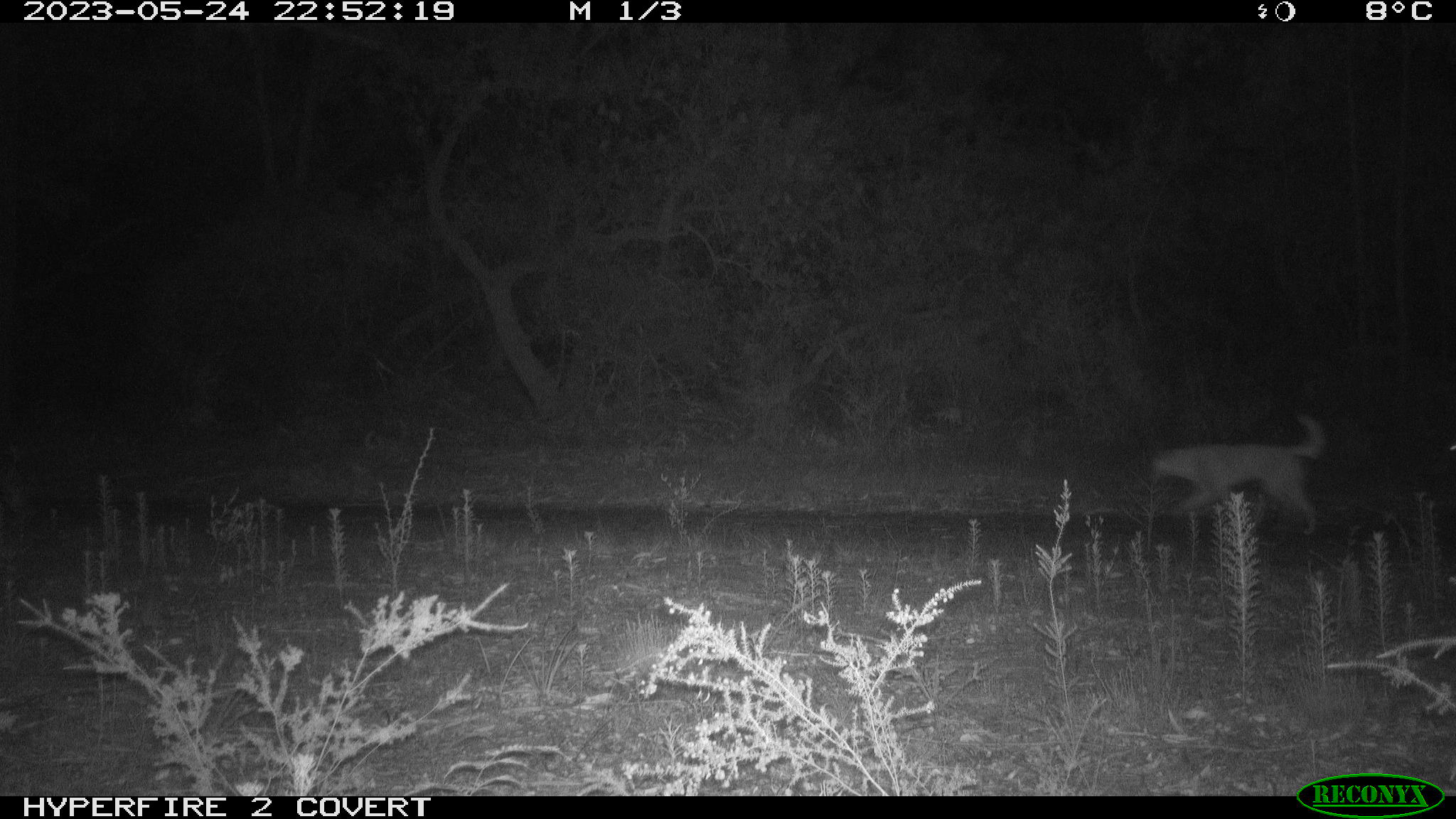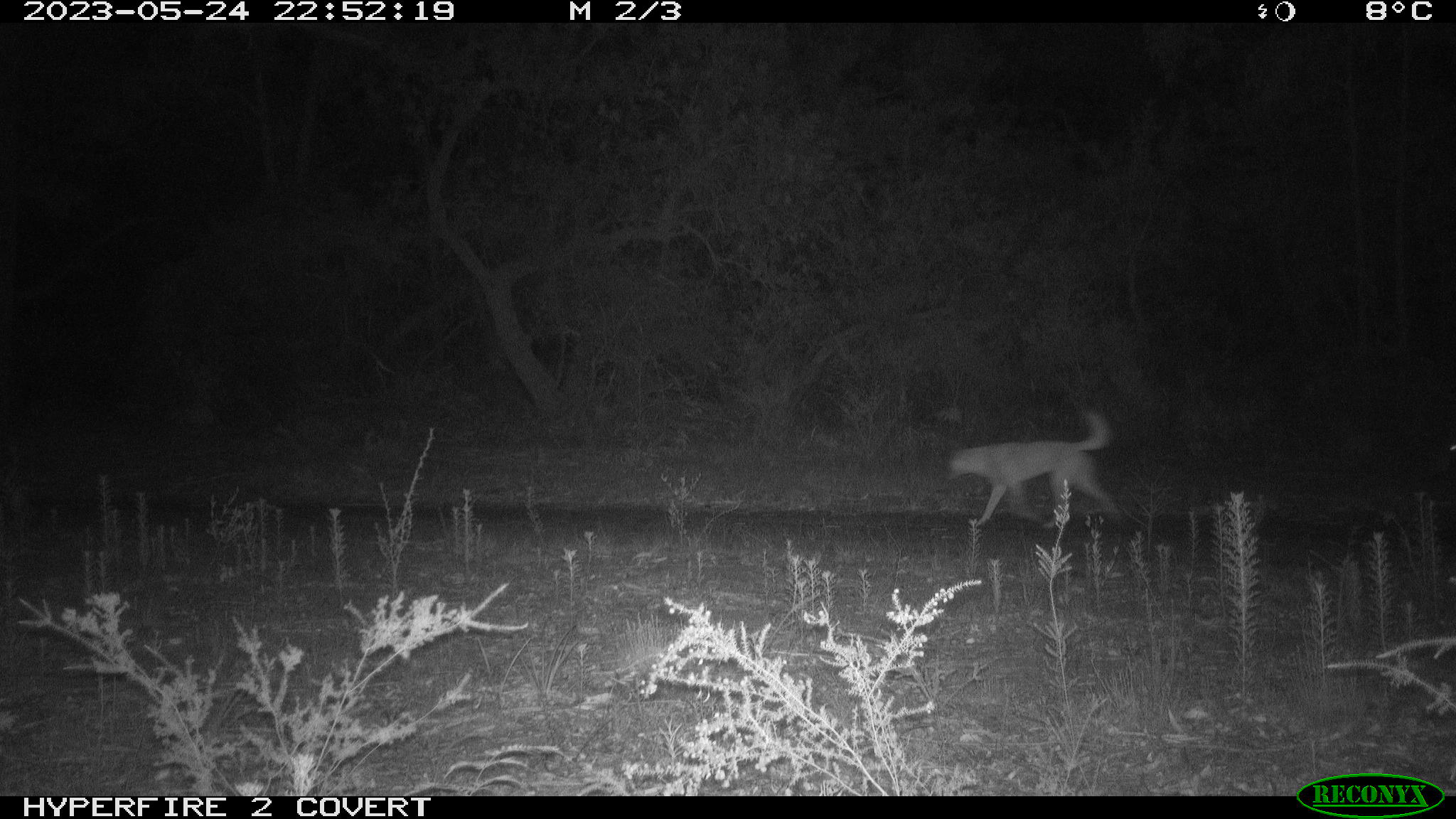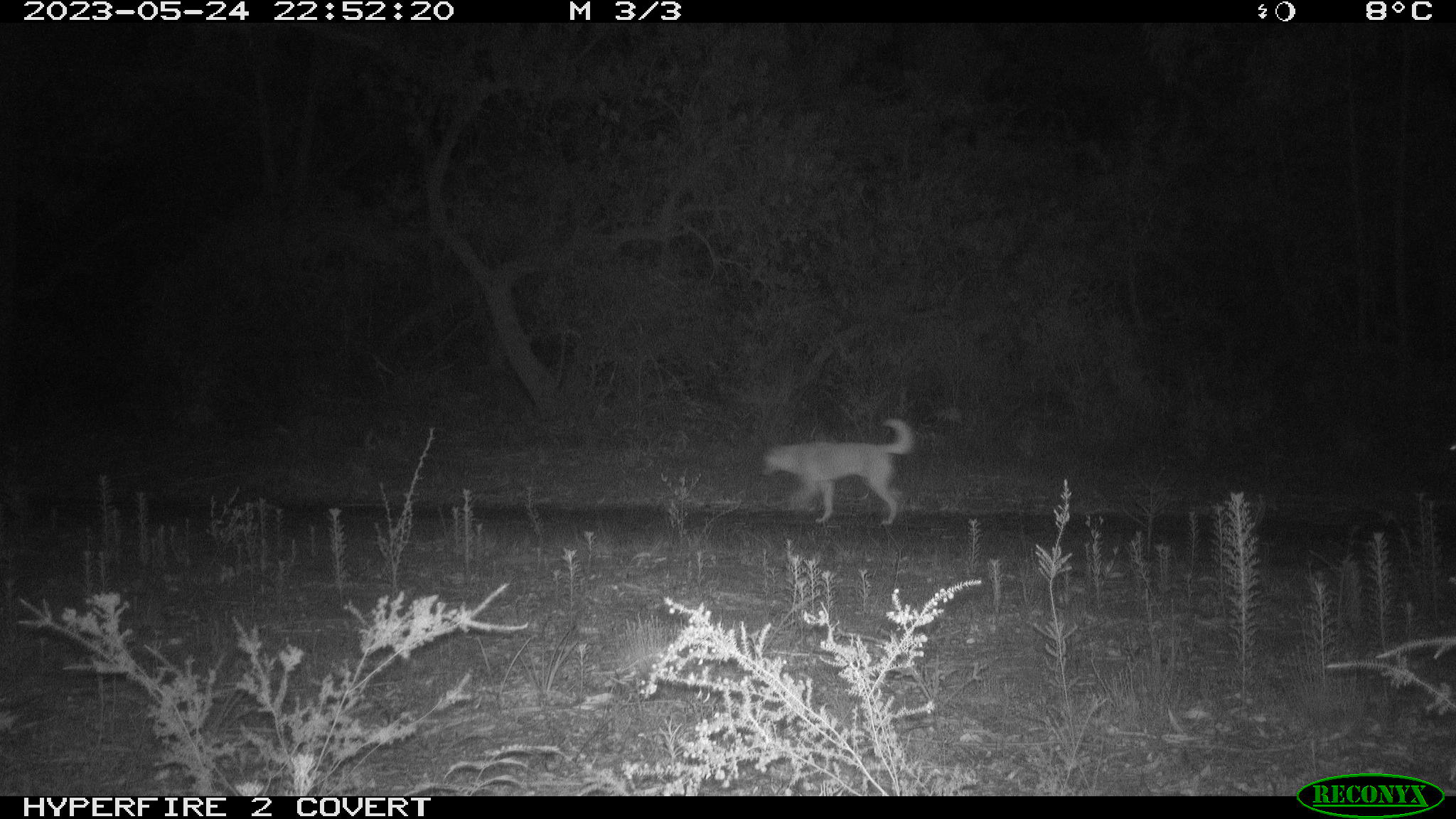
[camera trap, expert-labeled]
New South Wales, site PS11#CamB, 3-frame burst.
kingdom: Animalia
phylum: Chordata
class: Mammalia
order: Carnivora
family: Canidae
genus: Canis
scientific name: Canis familiaris dingo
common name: dingo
Dingo (Canis familiaris dingo).